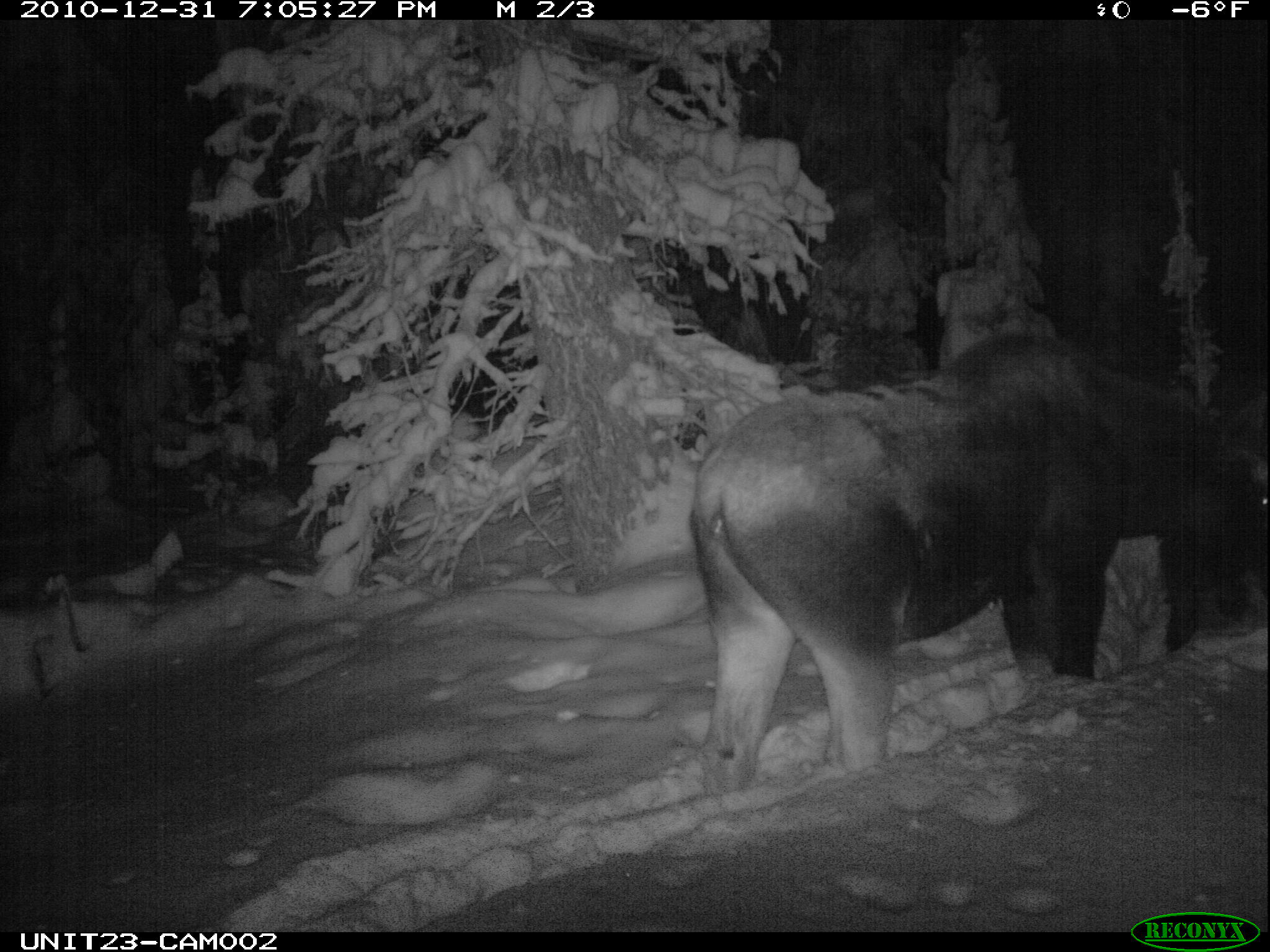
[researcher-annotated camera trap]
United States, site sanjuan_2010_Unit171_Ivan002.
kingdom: Animalia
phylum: Chordata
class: Mammalia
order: Artiodactyla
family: Cervidae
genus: Alces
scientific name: Alces alces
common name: moose